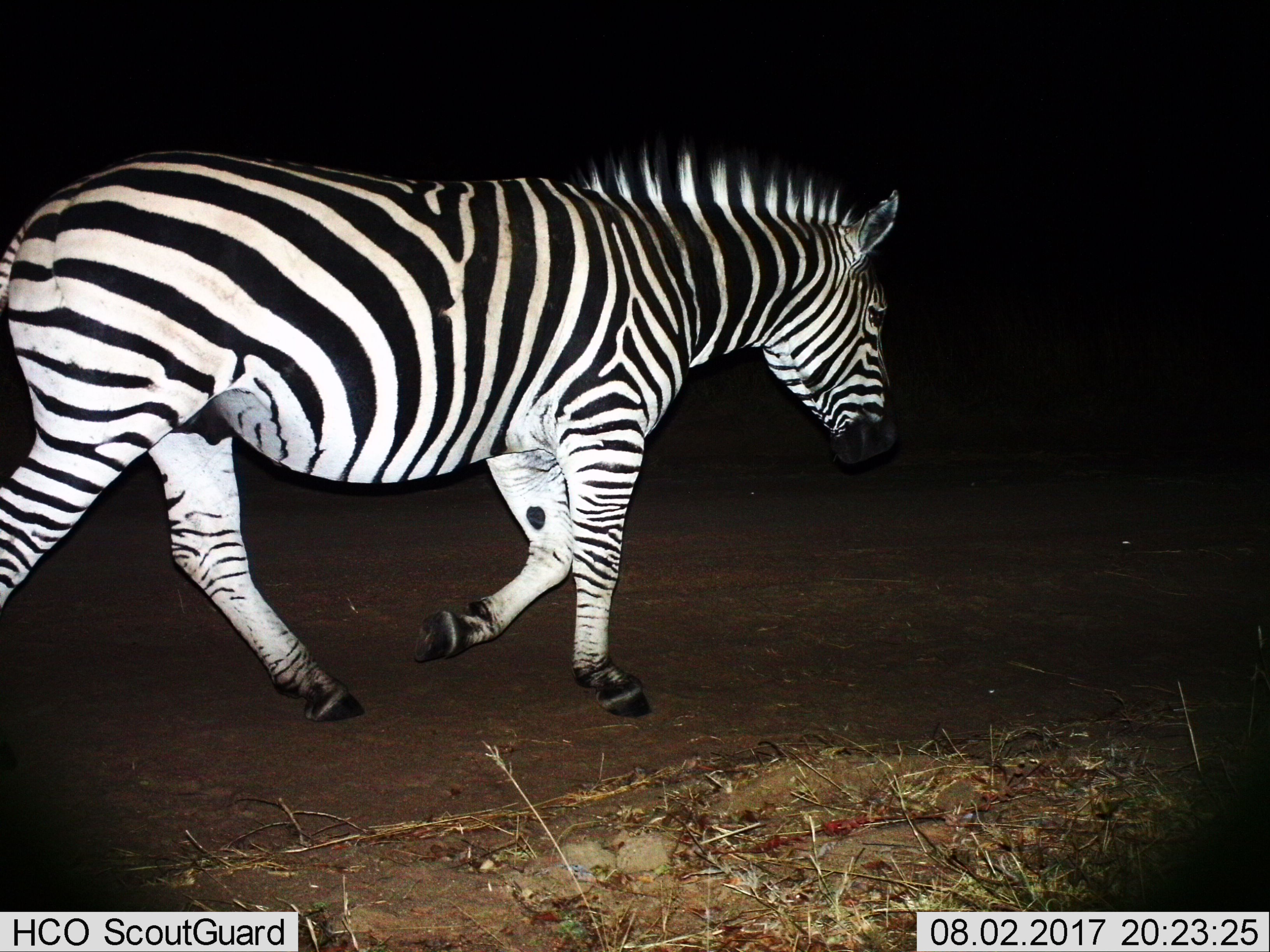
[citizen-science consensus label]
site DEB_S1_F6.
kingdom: Animalia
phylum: Chordata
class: Mammalia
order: Perissodactyla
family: Equidae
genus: Equus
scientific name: Equus quagga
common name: plains zebra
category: zebraplains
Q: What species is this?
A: Zebraplains (plains zebra) (Equus quagga).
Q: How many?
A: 1.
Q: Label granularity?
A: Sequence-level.